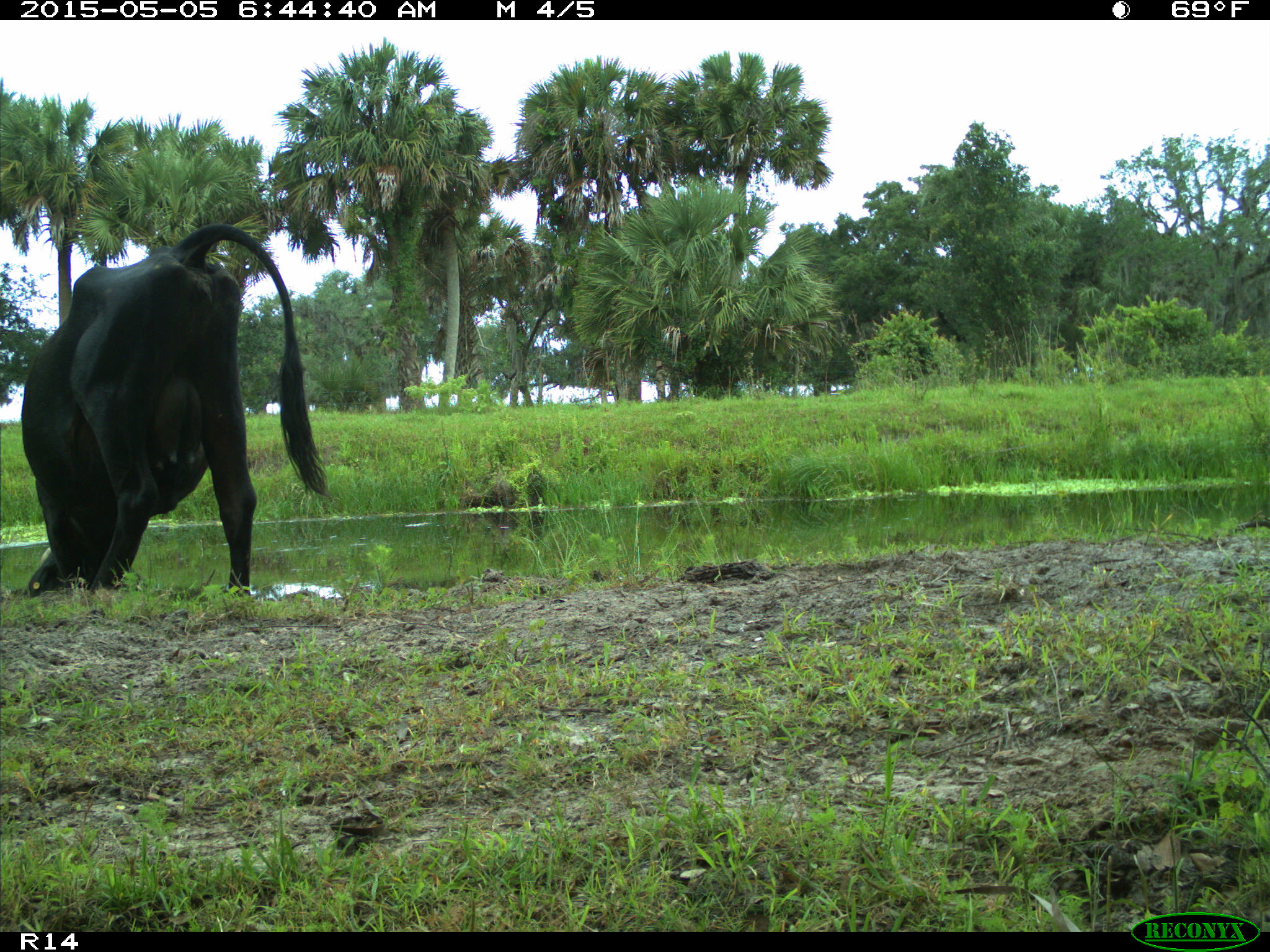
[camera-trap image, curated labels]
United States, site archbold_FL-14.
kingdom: Animalia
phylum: Chordata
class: Mammalia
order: Artiodactyla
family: Bovidae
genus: Bos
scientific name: Bos taurus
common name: domestic cow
Bos taurus (domestic cow).